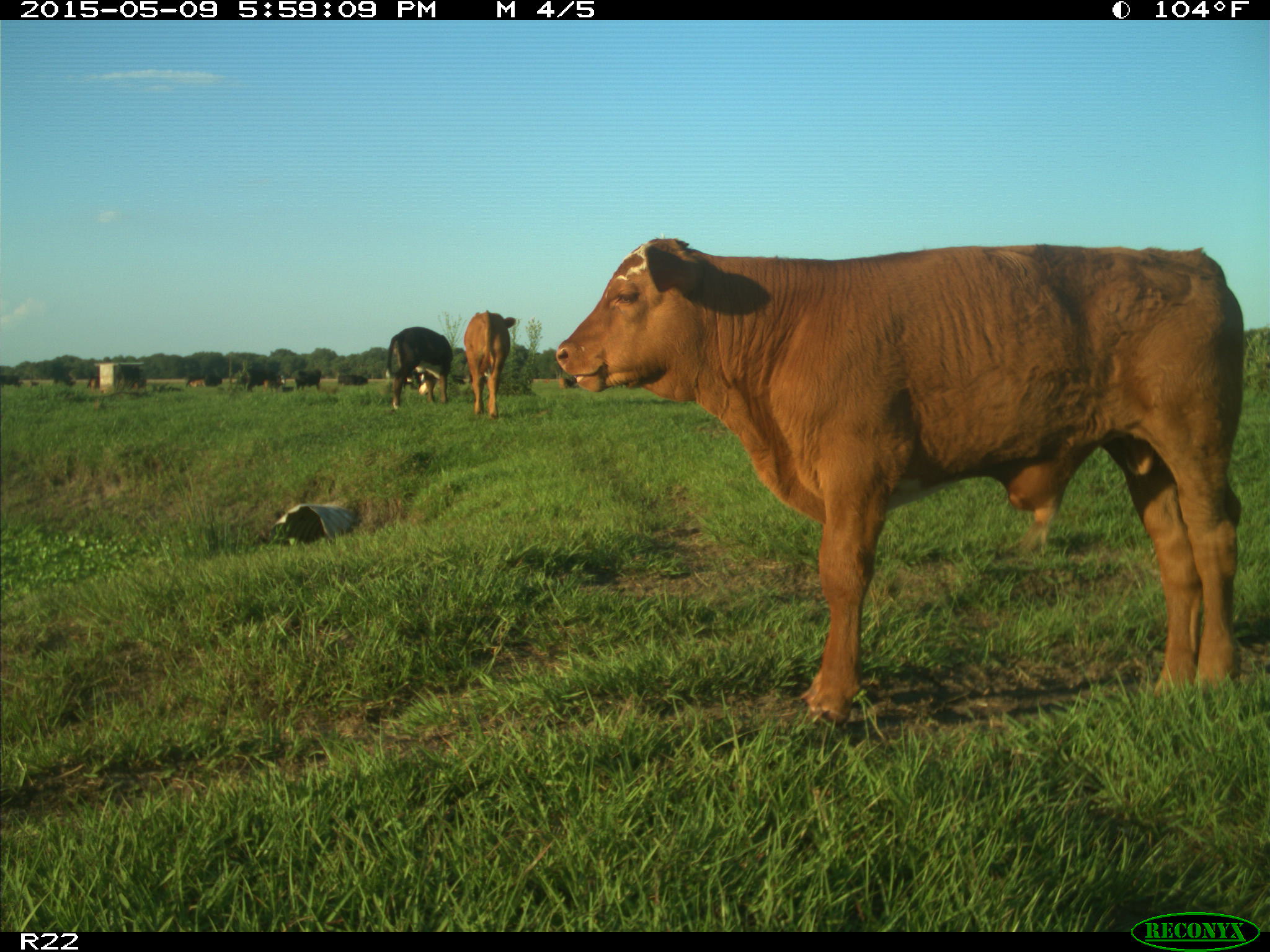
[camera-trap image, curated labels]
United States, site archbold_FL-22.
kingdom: Animalia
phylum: Chordata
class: Mammalia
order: Artiodactyla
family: Bovidae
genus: Bos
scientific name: Bos taurus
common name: domestic cow